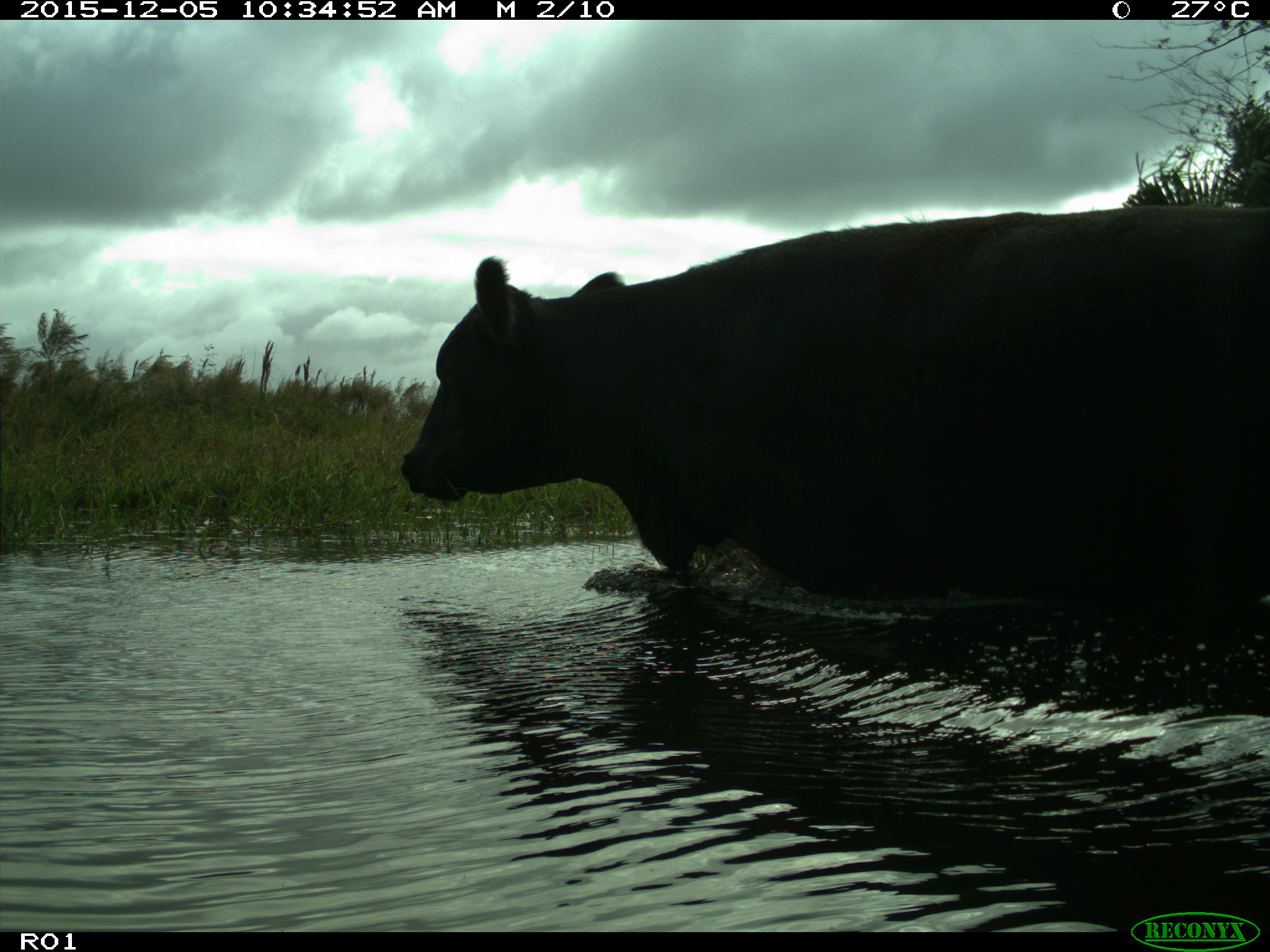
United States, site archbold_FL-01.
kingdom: Animalia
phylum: Chordata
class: Mammalia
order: Artiodactyla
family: Bovidae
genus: Bos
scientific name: Bos taurus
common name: domestic cow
Bos taurus (domestic cow).